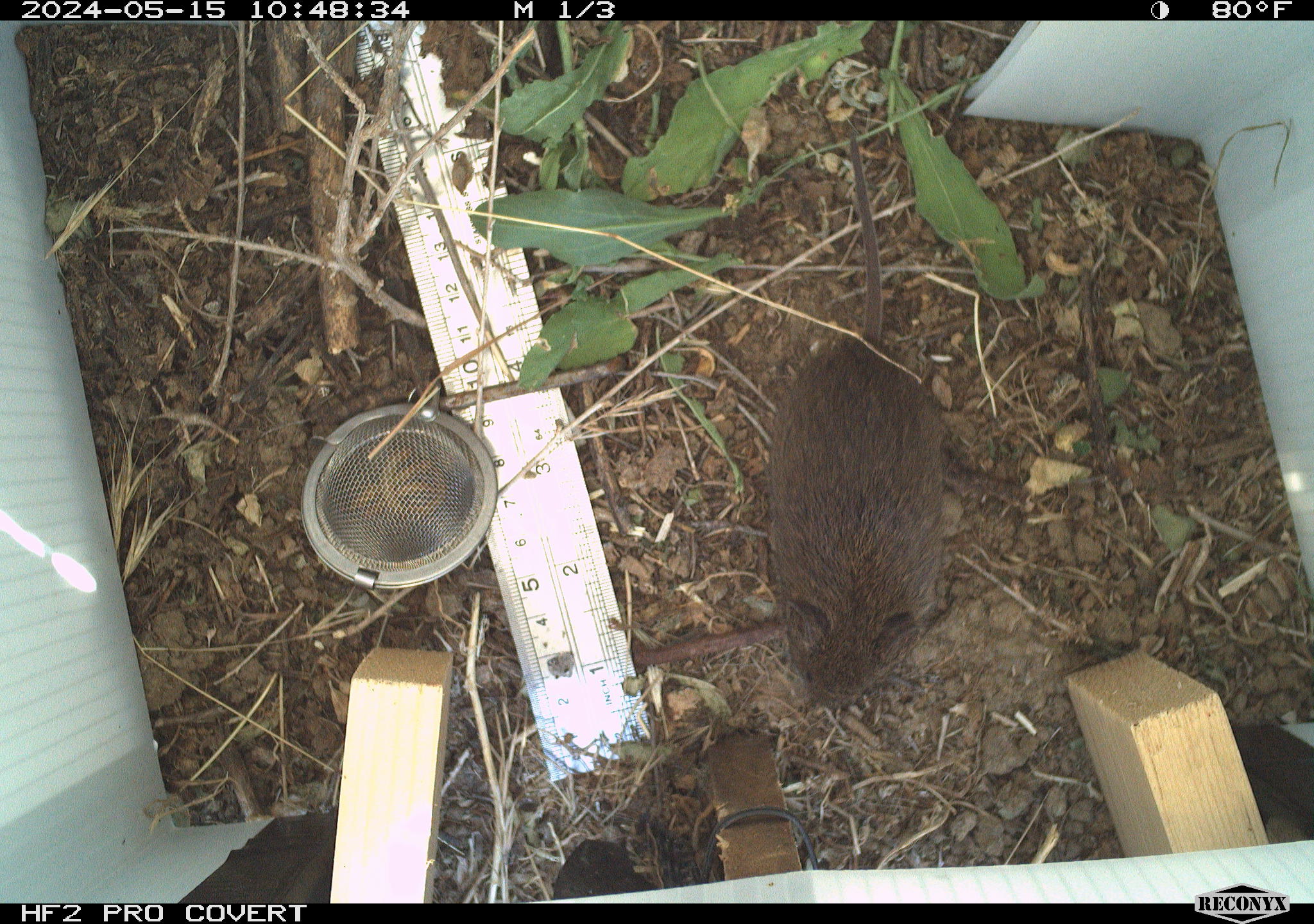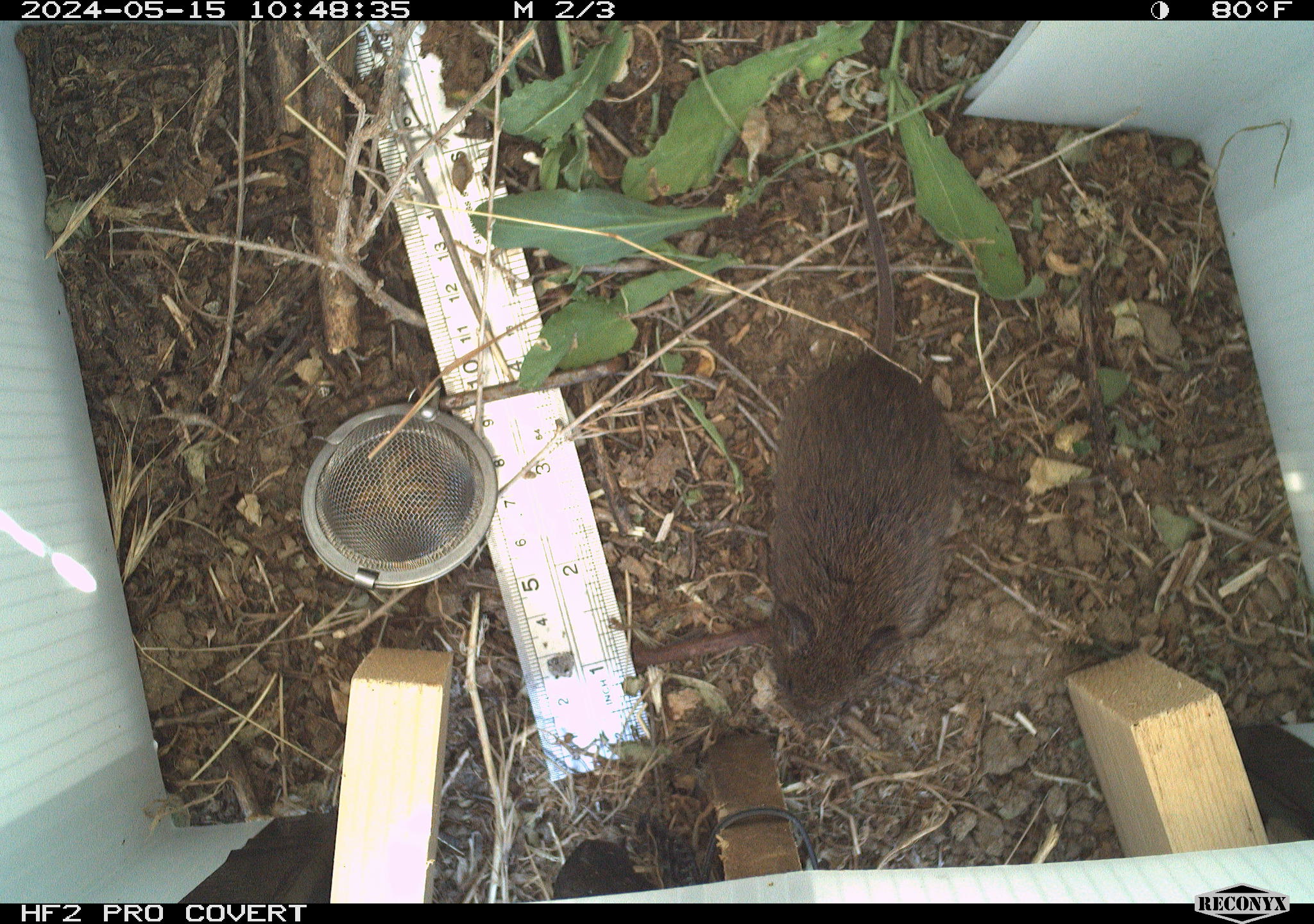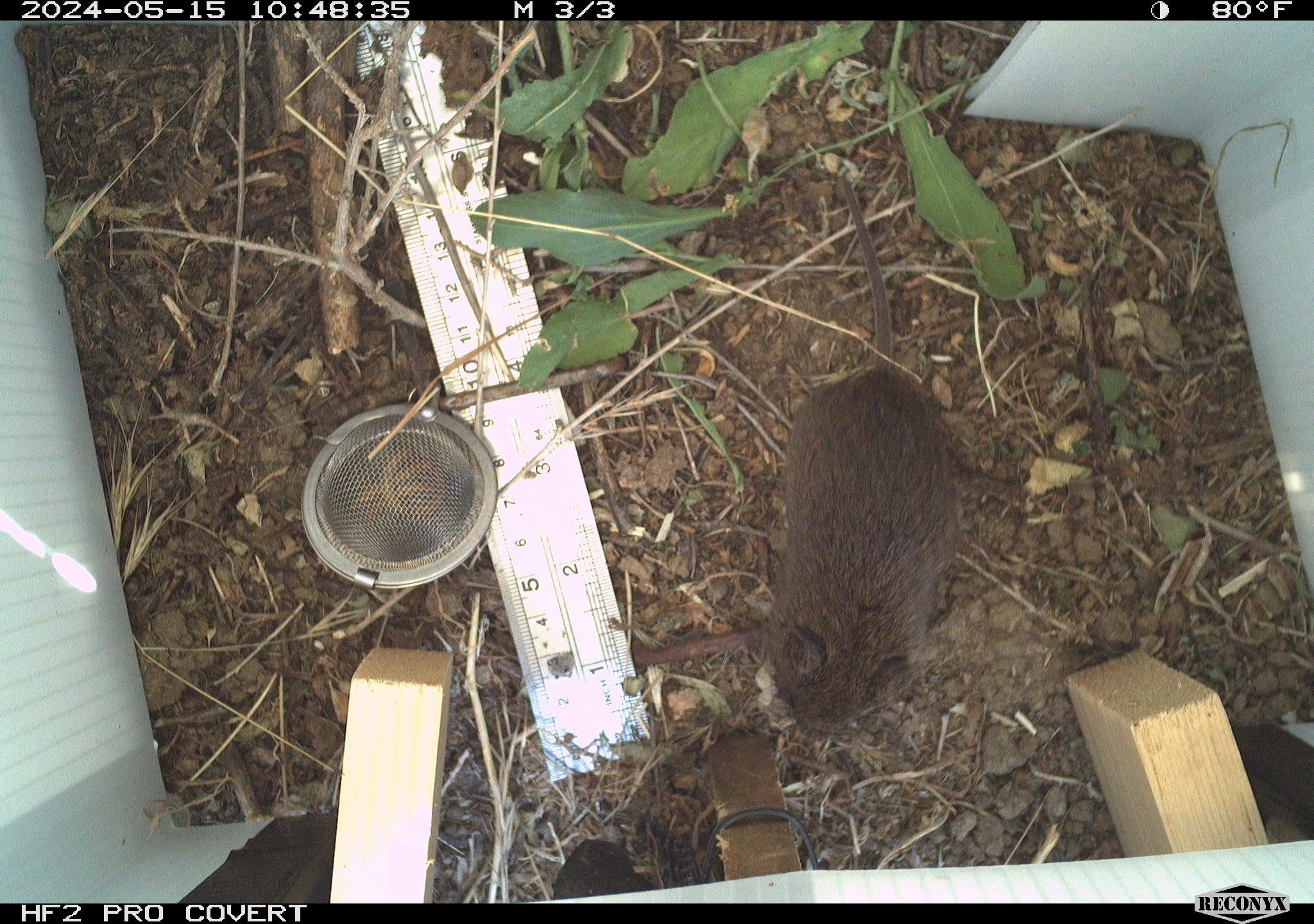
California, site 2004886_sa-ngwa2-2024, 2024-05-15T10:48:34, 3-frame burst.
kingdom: Animalia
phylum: Chordata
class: Mammalia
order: Rodentia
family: Cricetidae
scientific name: Arvicolinae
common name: voles, lemmings, and muskrats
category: arvicolinae subfamily